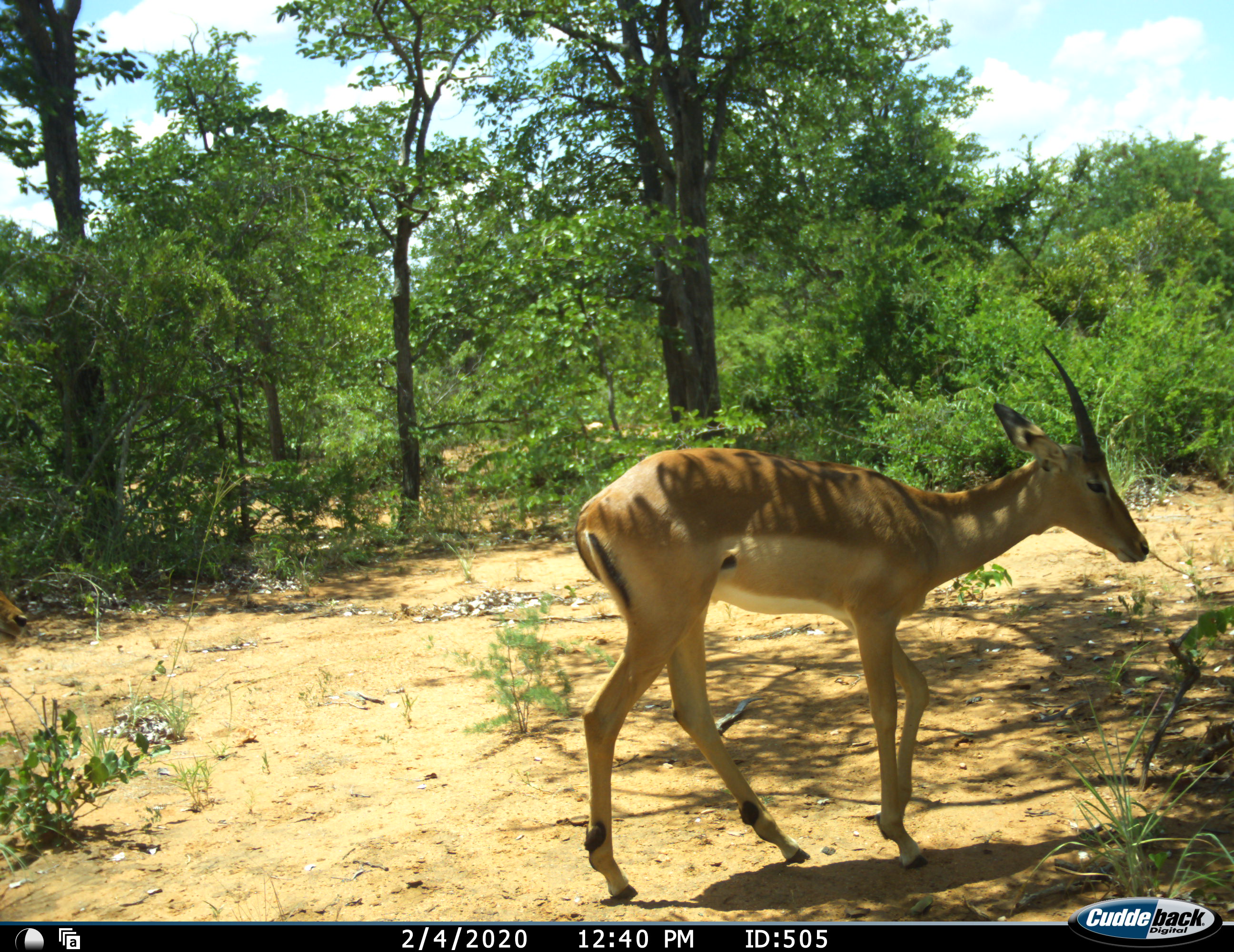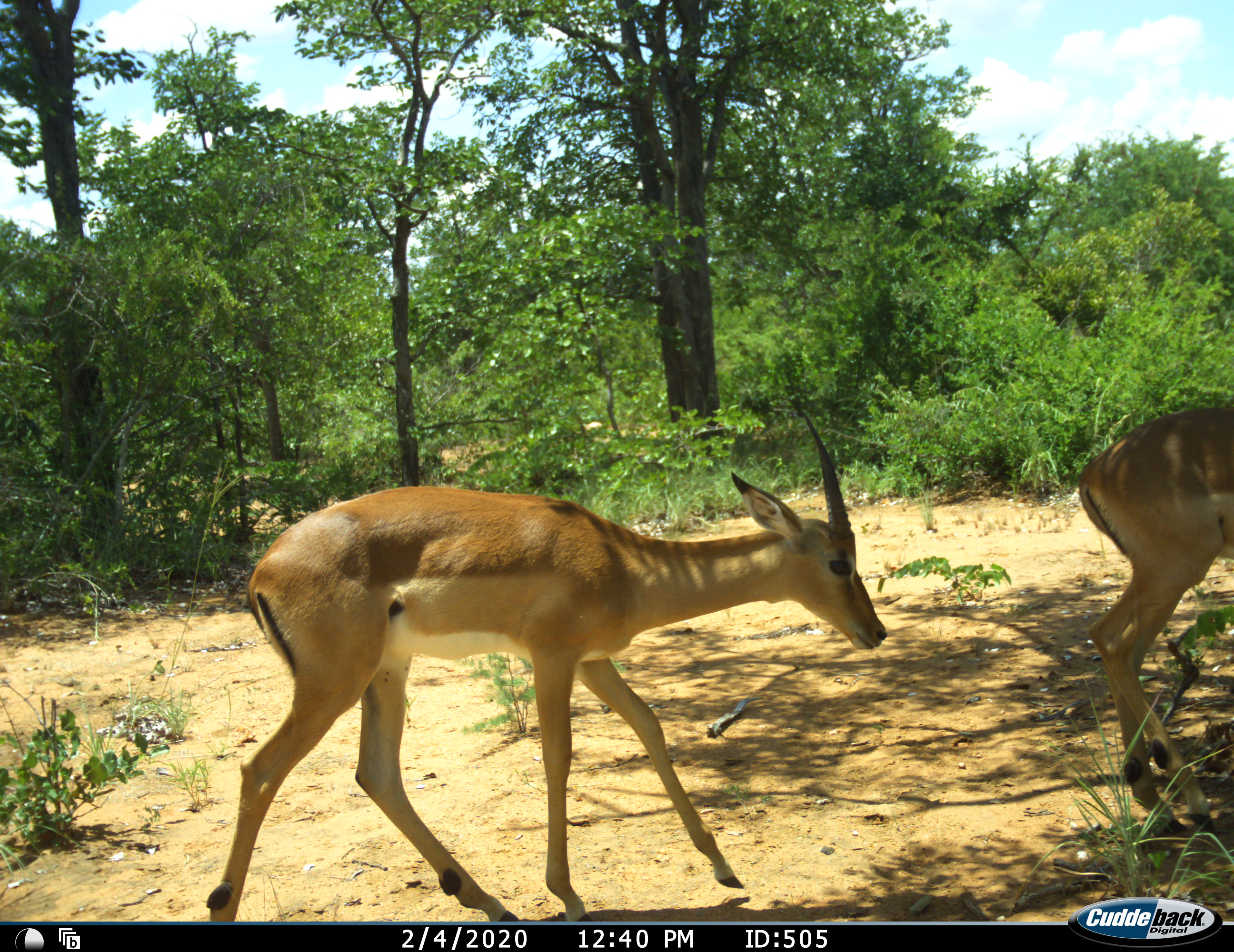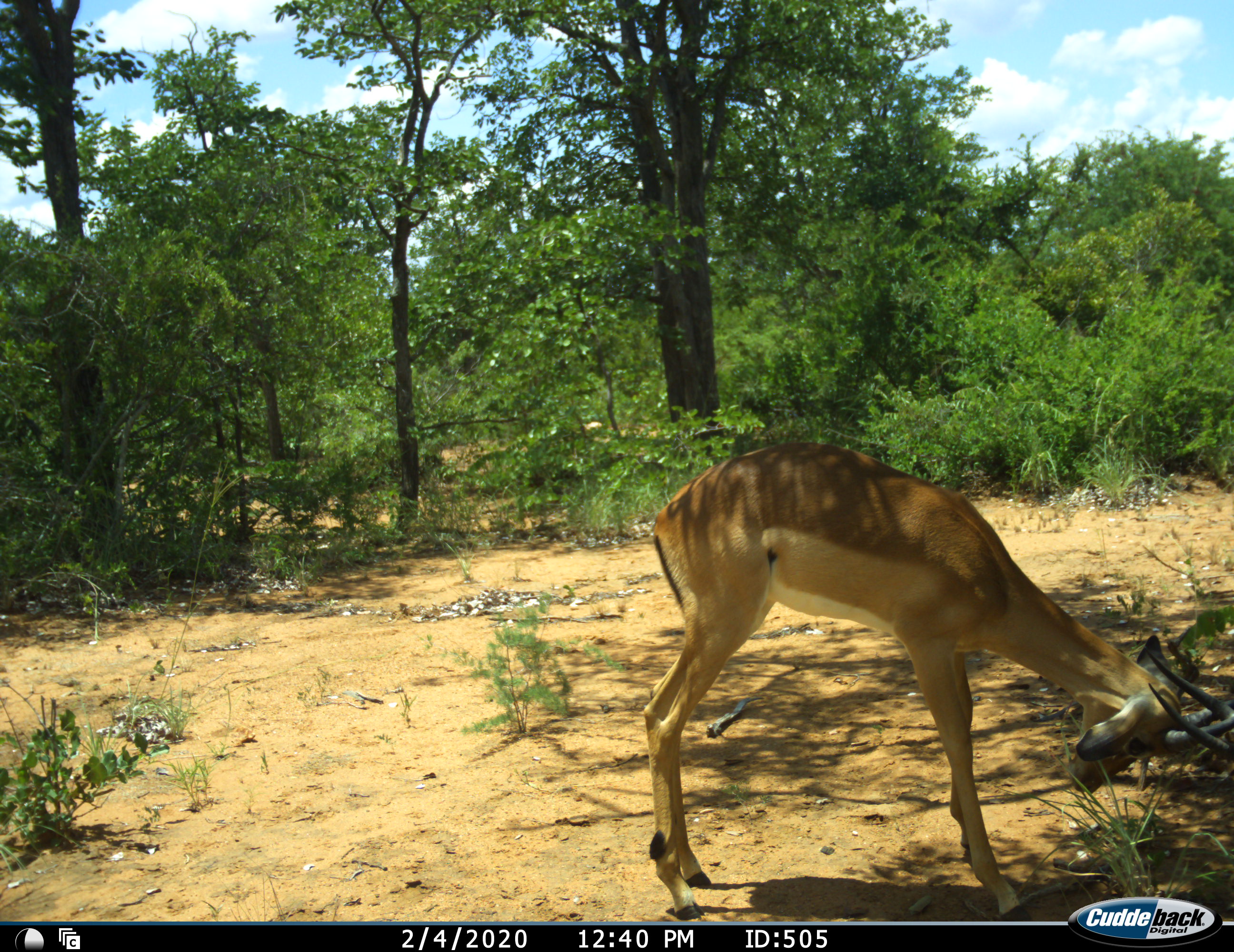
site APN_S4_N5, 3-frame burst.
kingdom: Animalia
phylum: Chordata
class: Mammalia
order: Artiodactyla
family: Bovidae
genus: Aepyceros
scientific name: Aepyceros melampus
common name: impala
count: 2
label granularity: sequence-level